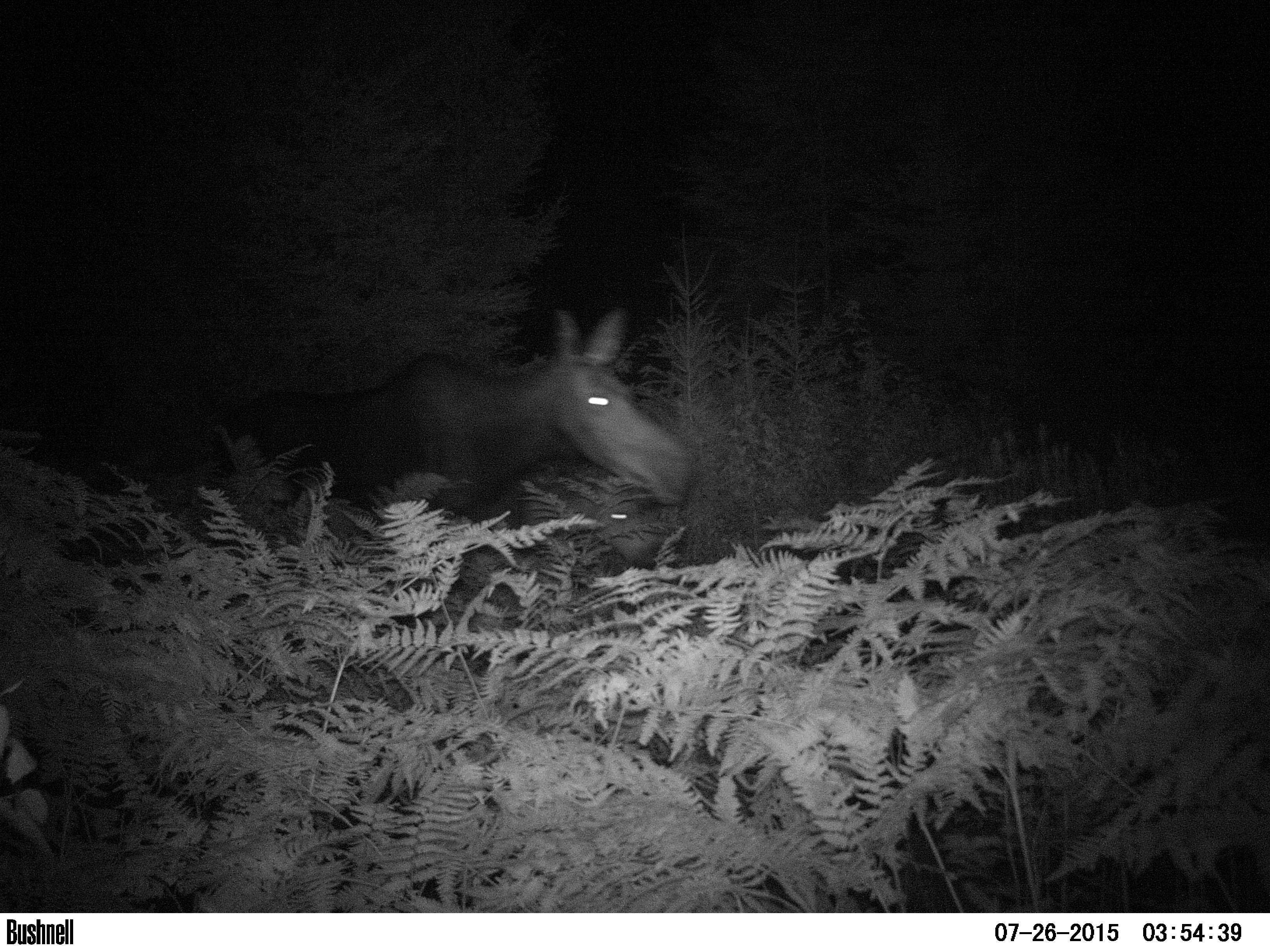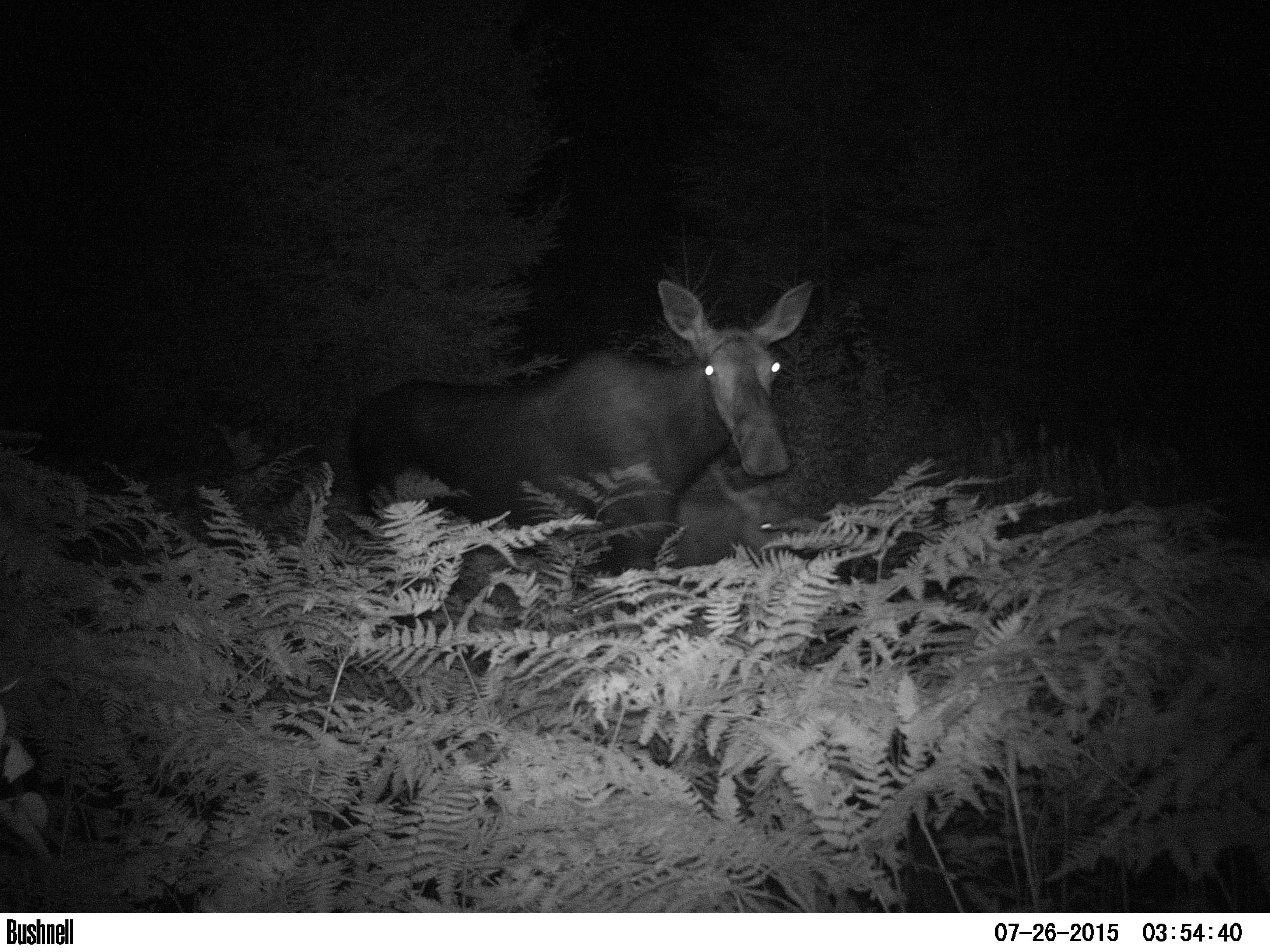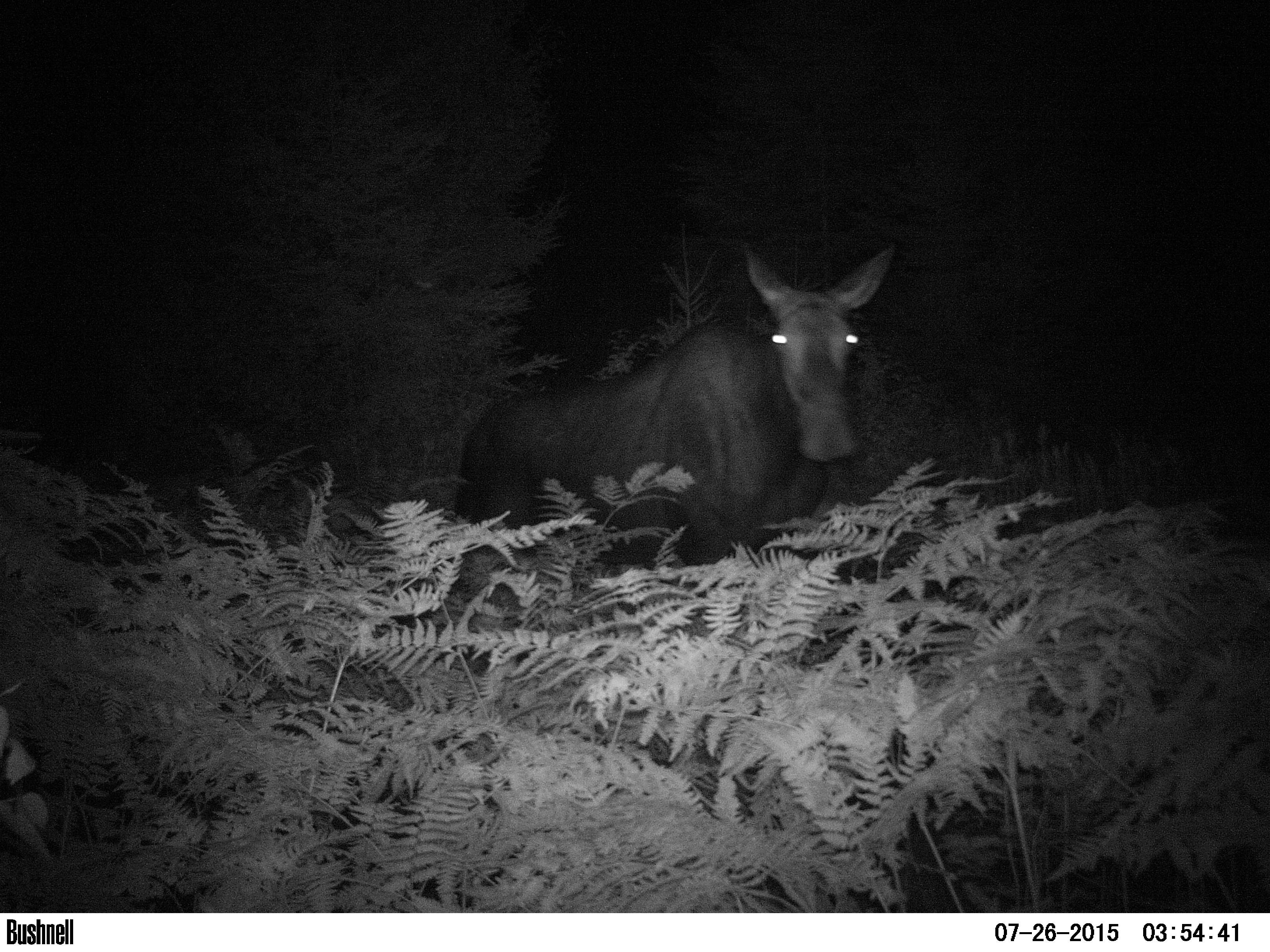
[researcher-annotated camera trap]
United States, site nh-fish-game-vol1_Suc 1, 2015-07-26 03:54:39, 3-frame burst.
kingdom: Animalia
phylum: Chordata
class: Mammalia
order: Artiodactyla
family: Cervidae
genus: Alces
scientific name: Alces alces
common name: moose